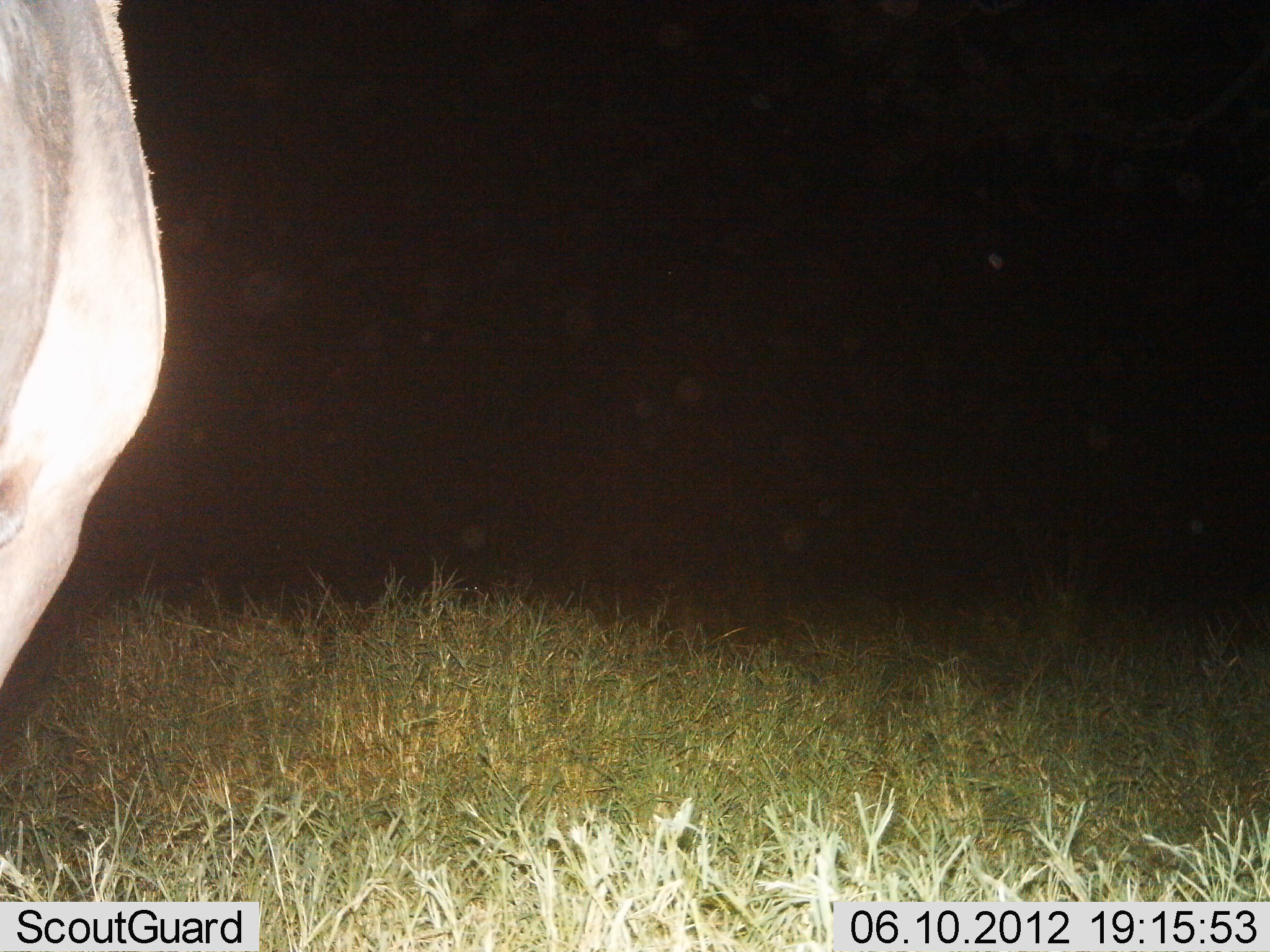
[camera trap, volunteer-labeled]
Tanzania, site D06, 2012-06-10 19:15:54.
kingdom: Animalia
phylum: Chordata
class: Mammalia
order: Artiodactyla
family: Bovidae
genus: Connochaetes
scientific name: Connochaetes taurinus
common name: blue wildebeest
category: wildebeest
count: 1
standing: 100%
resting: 0%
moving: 0%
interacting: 0%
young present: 0%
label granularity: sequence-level